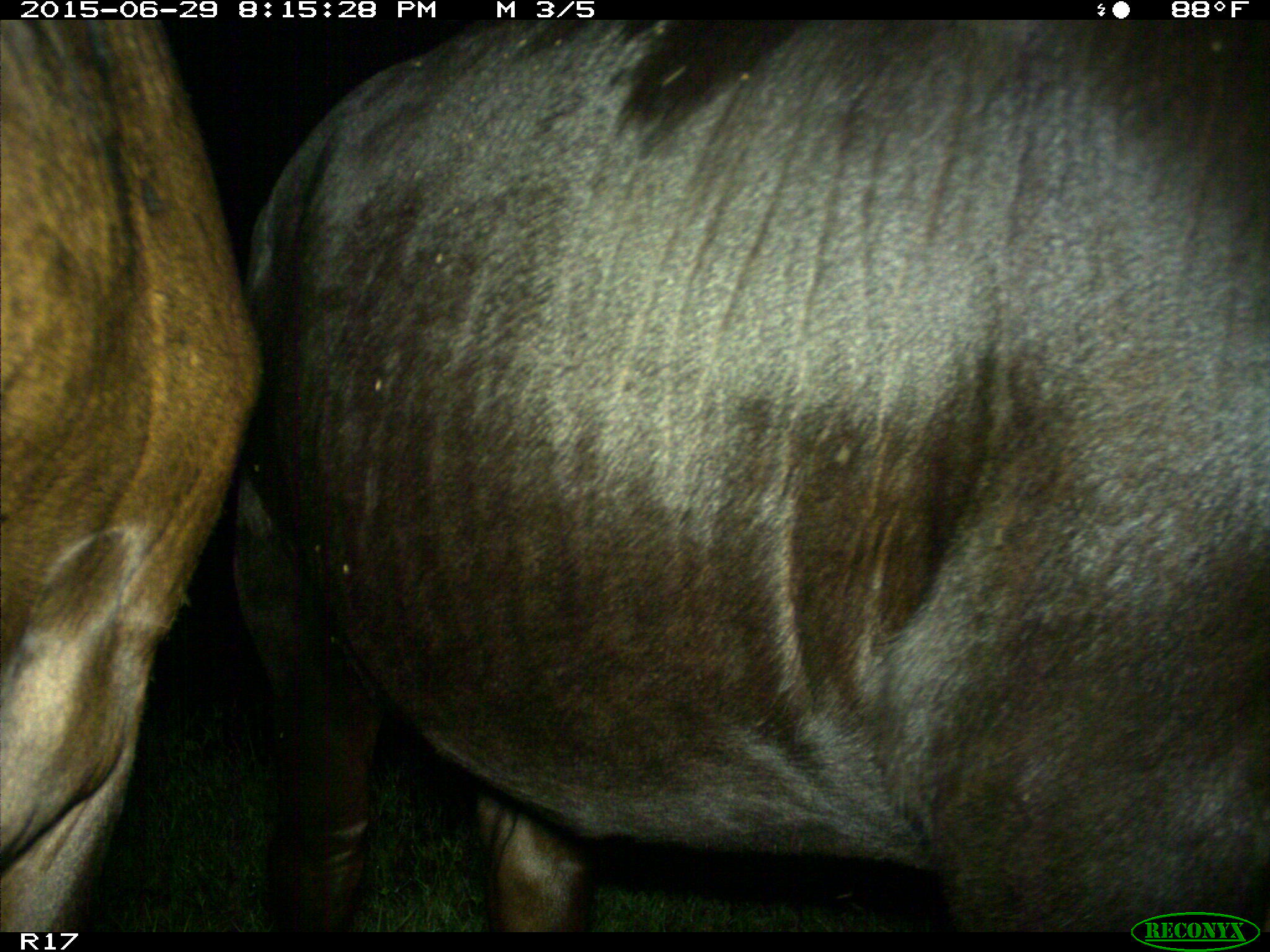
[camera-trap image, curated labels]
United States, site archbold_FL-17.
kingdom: Animalia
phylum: Chordata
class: Mammalia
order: Artiodactyla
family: Bovidae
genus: Bos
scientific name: Bos taurus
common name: domestic cow